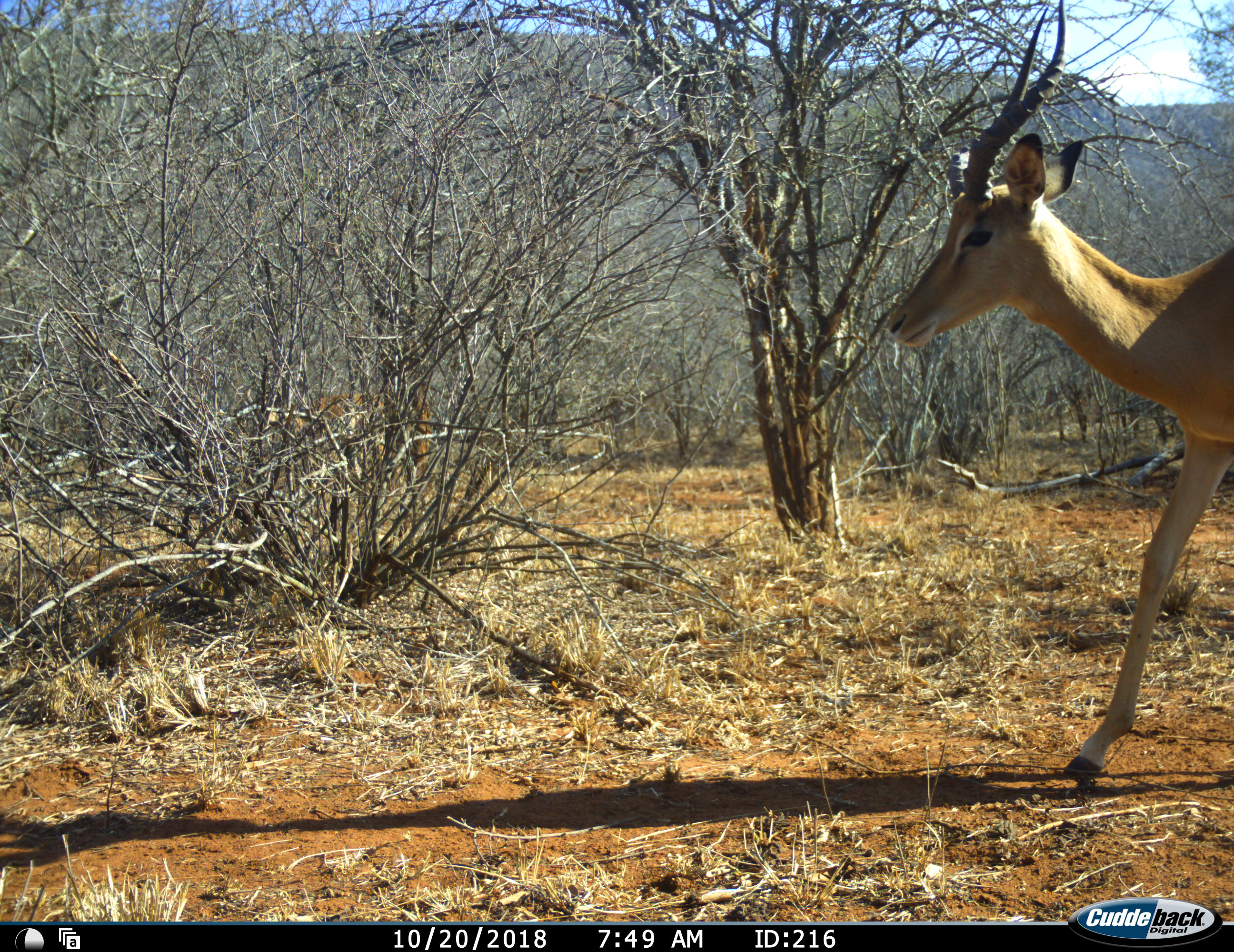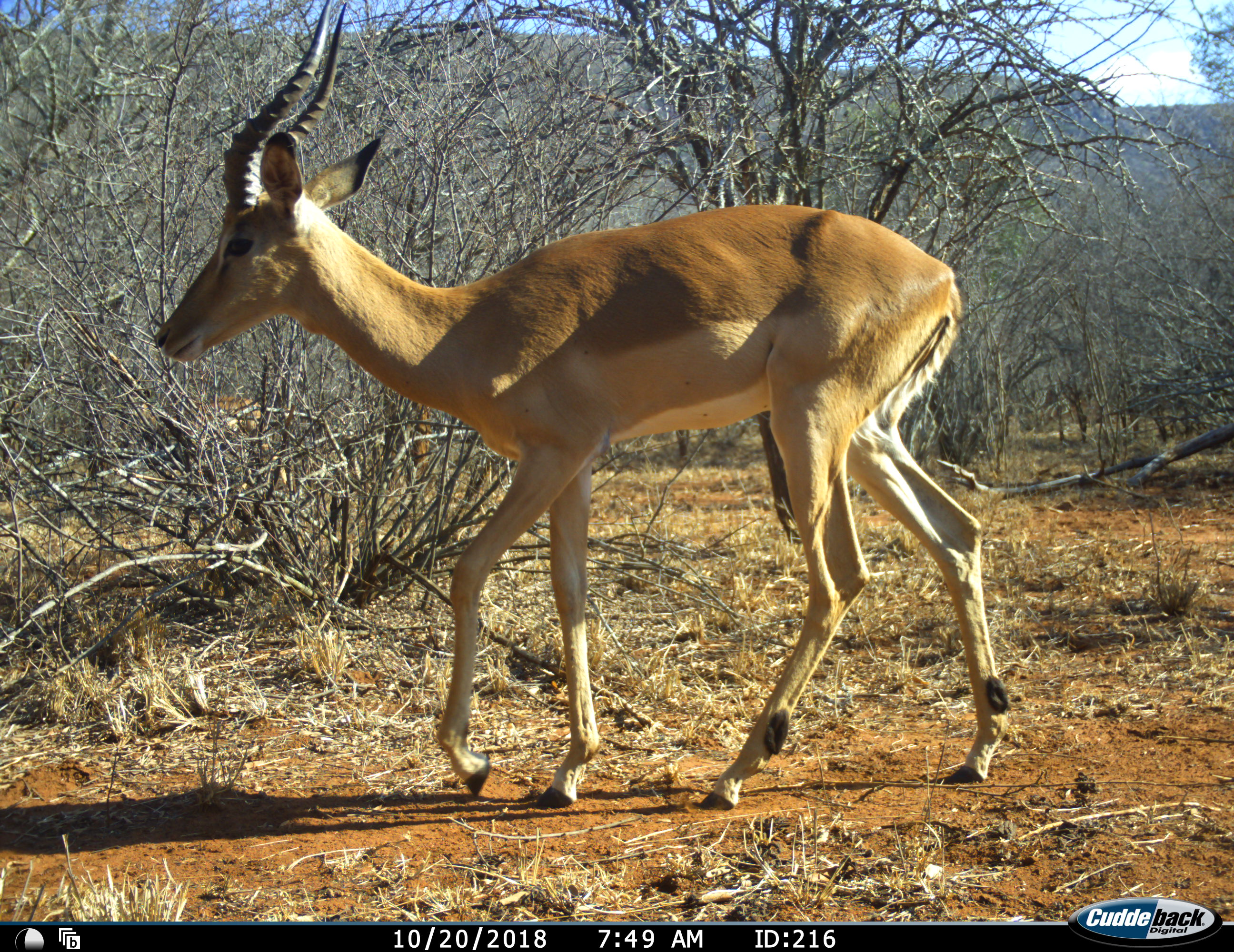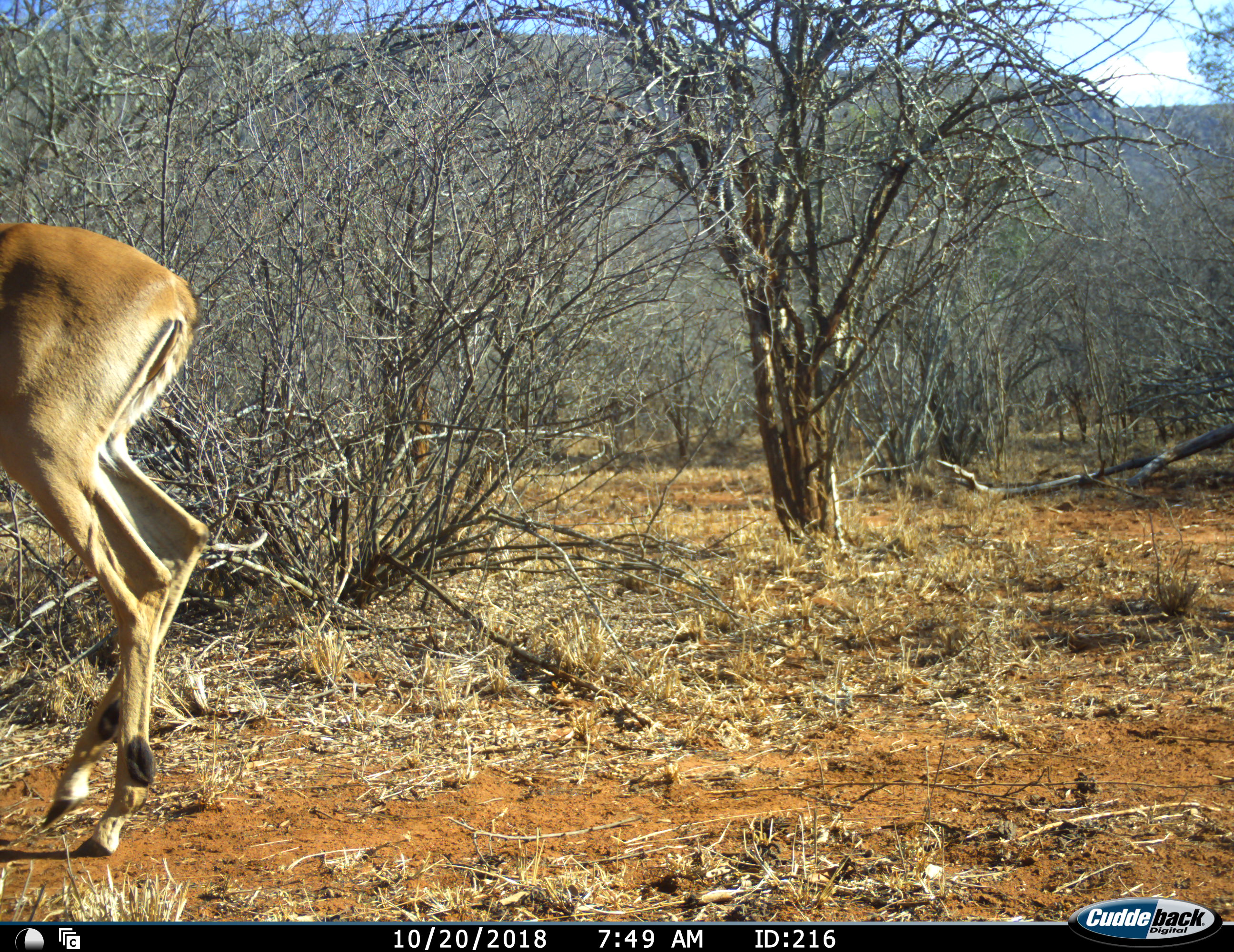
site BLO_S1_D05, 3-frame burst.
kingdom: Animalia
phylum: Chordata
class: Mammalia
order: Artiodactyla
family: Bovidae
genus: Aepyceros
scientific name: Aepyceros melampus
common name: impala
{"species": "impala (Aepyceros melampus)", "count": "1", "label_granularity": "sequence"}